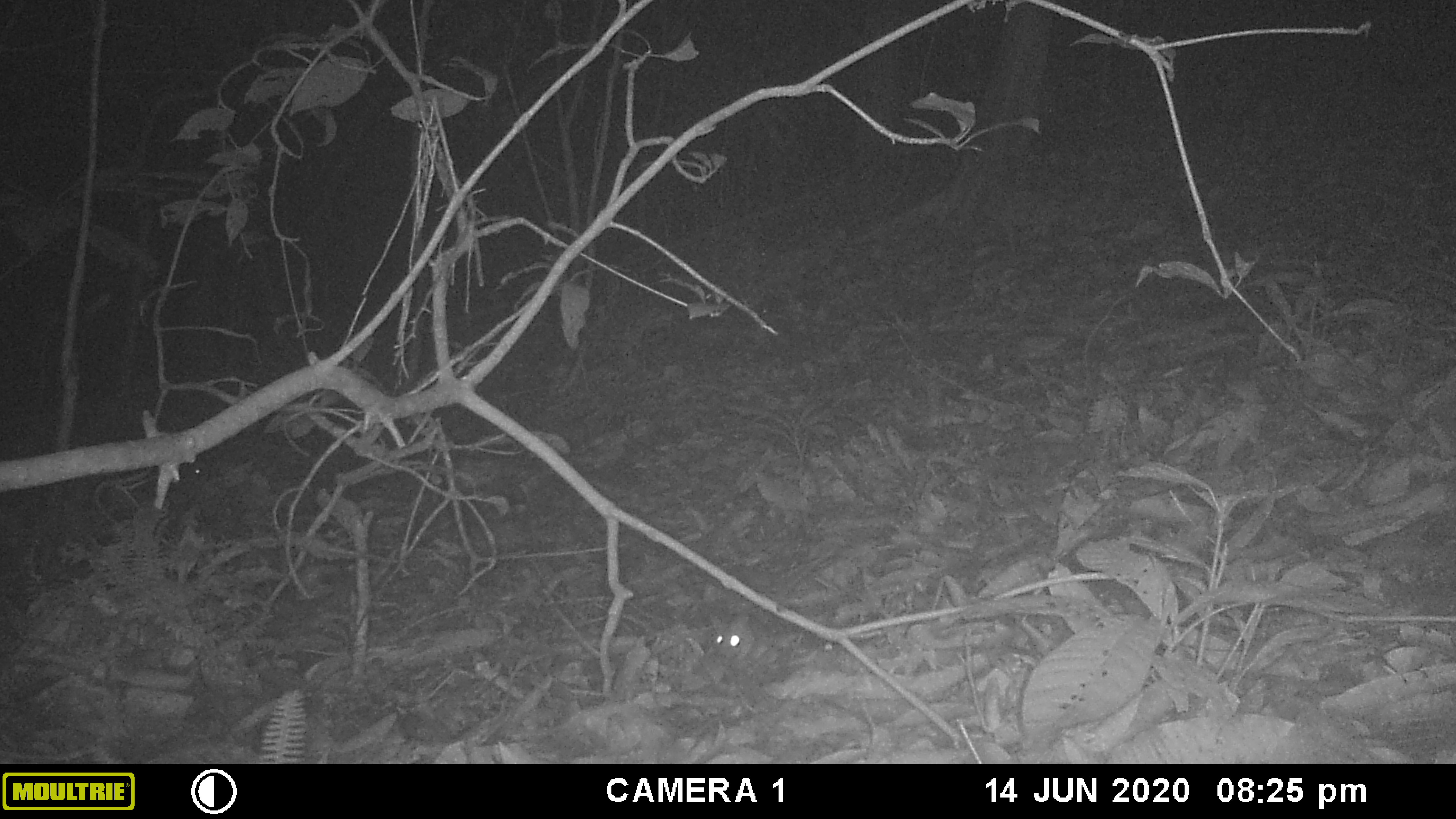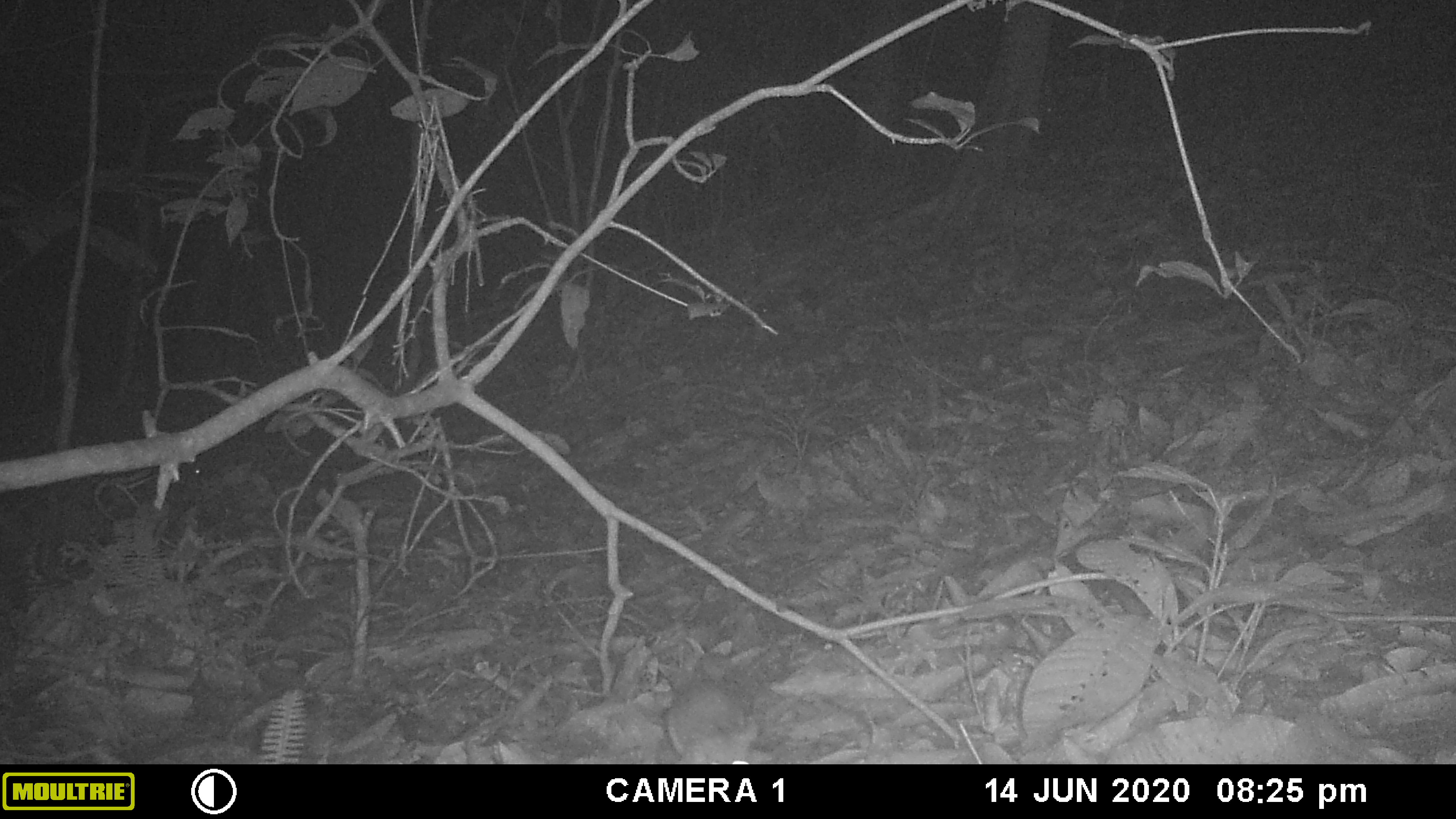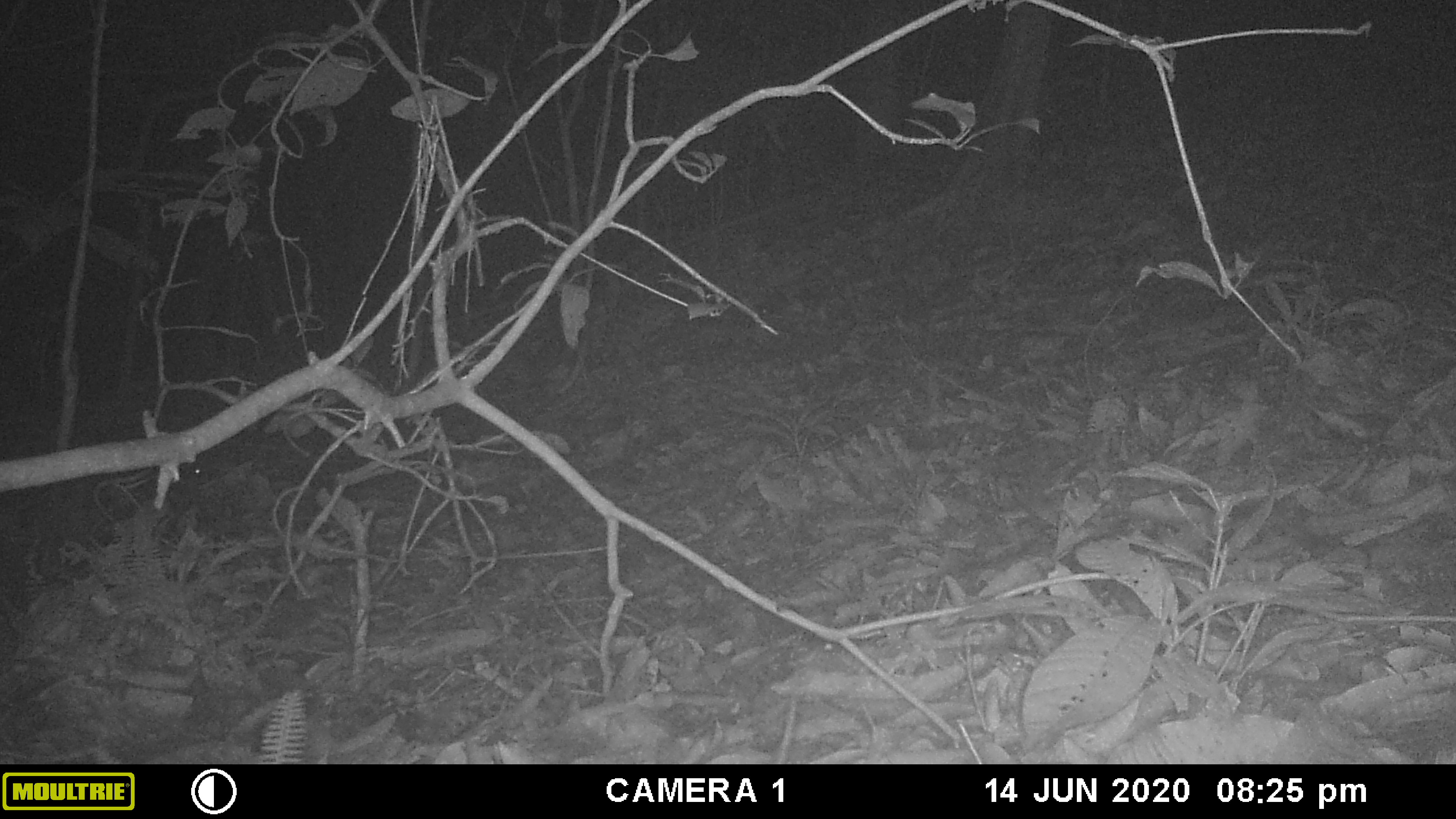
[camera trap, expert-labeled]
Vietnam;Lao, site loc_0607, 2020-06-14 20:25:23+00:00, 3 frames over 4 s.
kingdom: Animalia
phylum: Chordata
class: Mammalia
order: Rodentia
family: Muridae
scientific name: Muridae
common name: old-world mice and rats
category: unidentified murid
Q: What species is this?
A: Unidentified murid (old-world mice and rats) (Muridae).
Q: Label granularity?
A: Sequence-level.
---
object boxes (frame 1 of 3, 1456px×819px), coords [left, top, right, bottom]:
unidentified murid: [706, 611, 756, 663]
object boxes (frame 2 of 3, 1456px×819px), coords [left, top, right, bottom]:
unidentified murid: [663, 680, 760, 764]